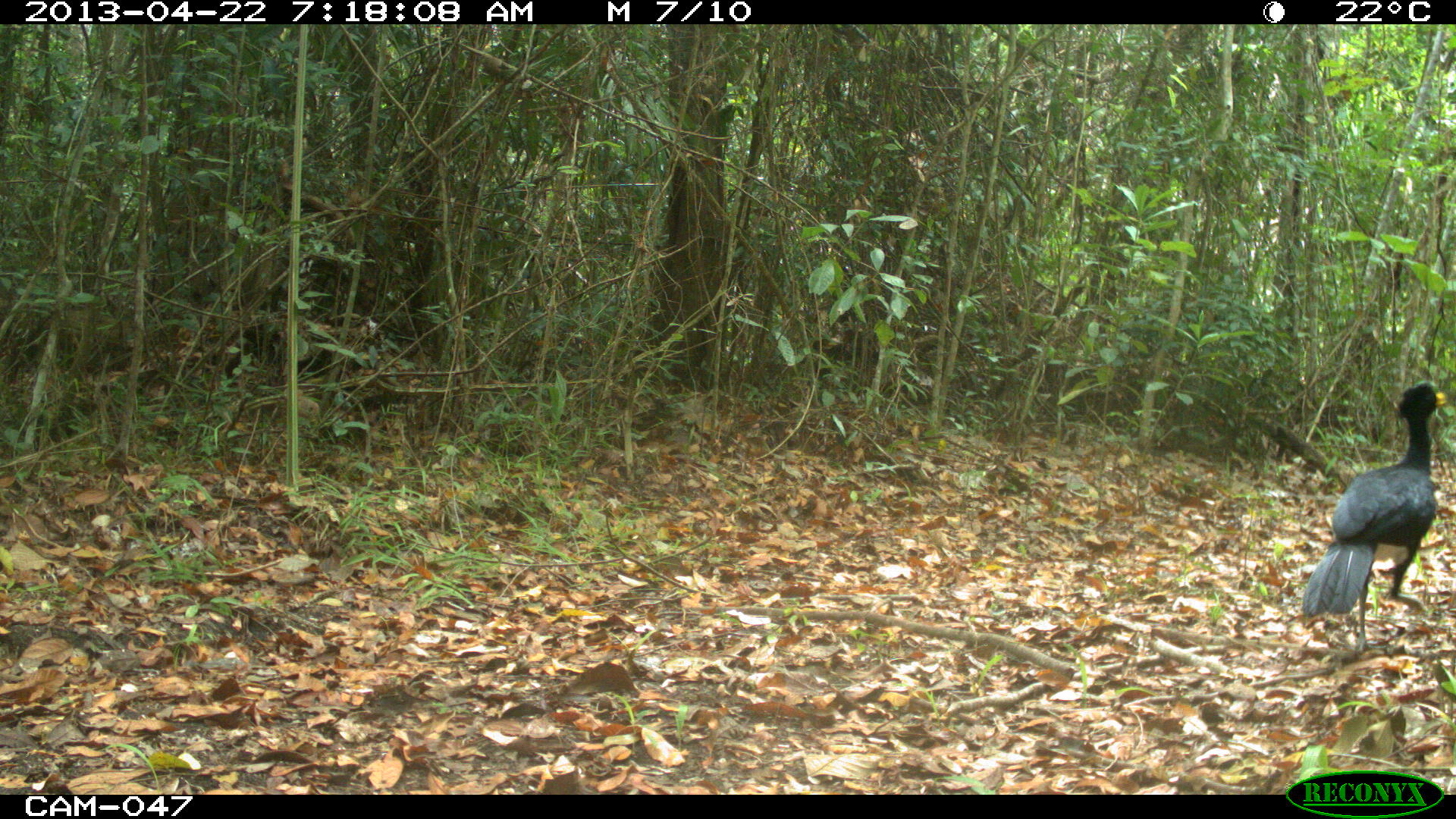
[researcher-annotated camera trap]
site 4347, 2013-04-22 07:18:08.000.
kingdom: Animalia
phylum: Chordata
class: Aves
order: Galliformes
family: Cracidae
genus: Crax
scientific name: Crax rubra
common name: great curassow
Crax rubra (great curassow), count 1, sex male.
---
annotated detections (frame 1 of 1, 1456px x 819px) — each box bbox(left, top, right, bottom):
crax rubra: bbox(1304, 380, 1451, 660)